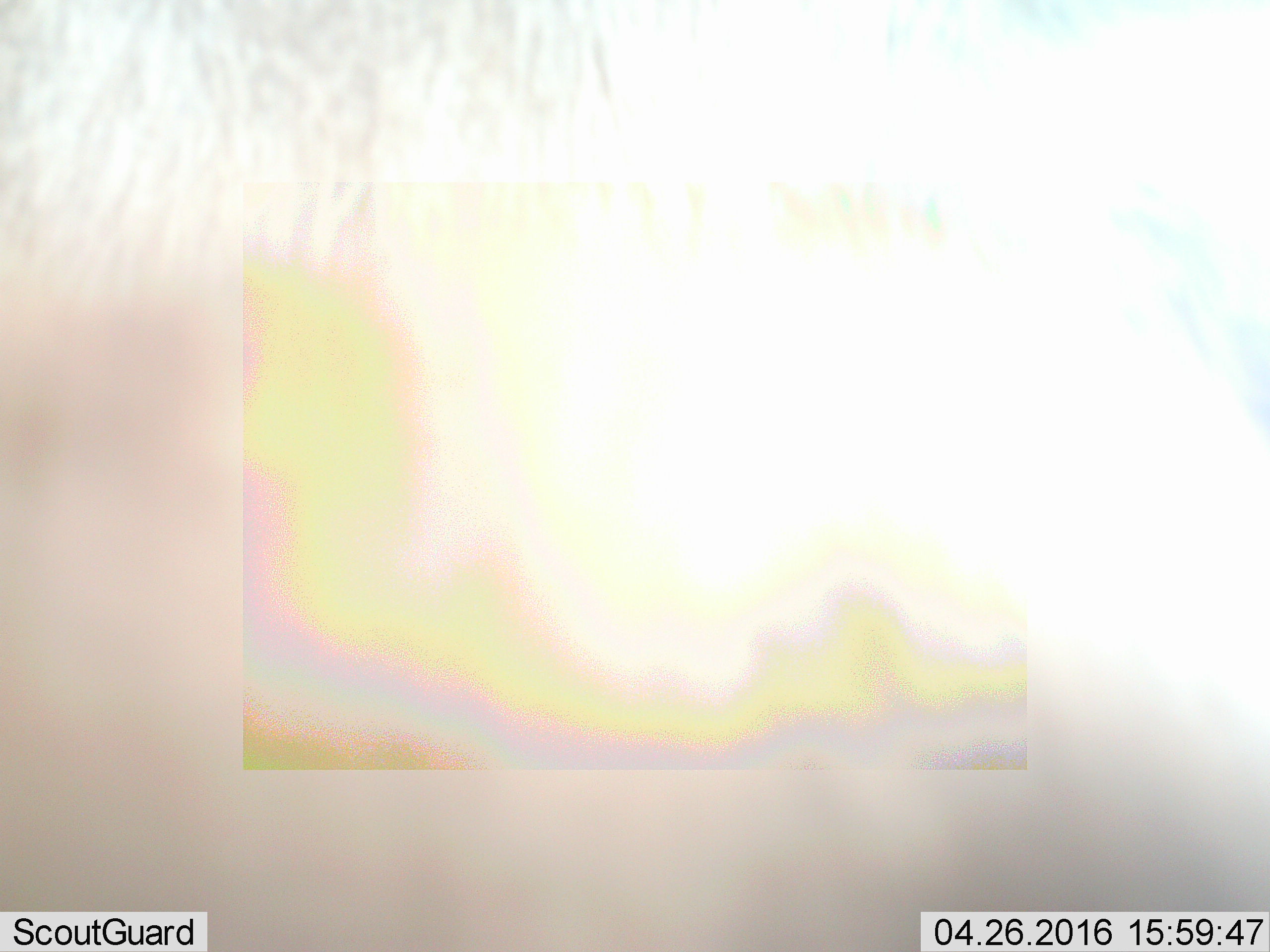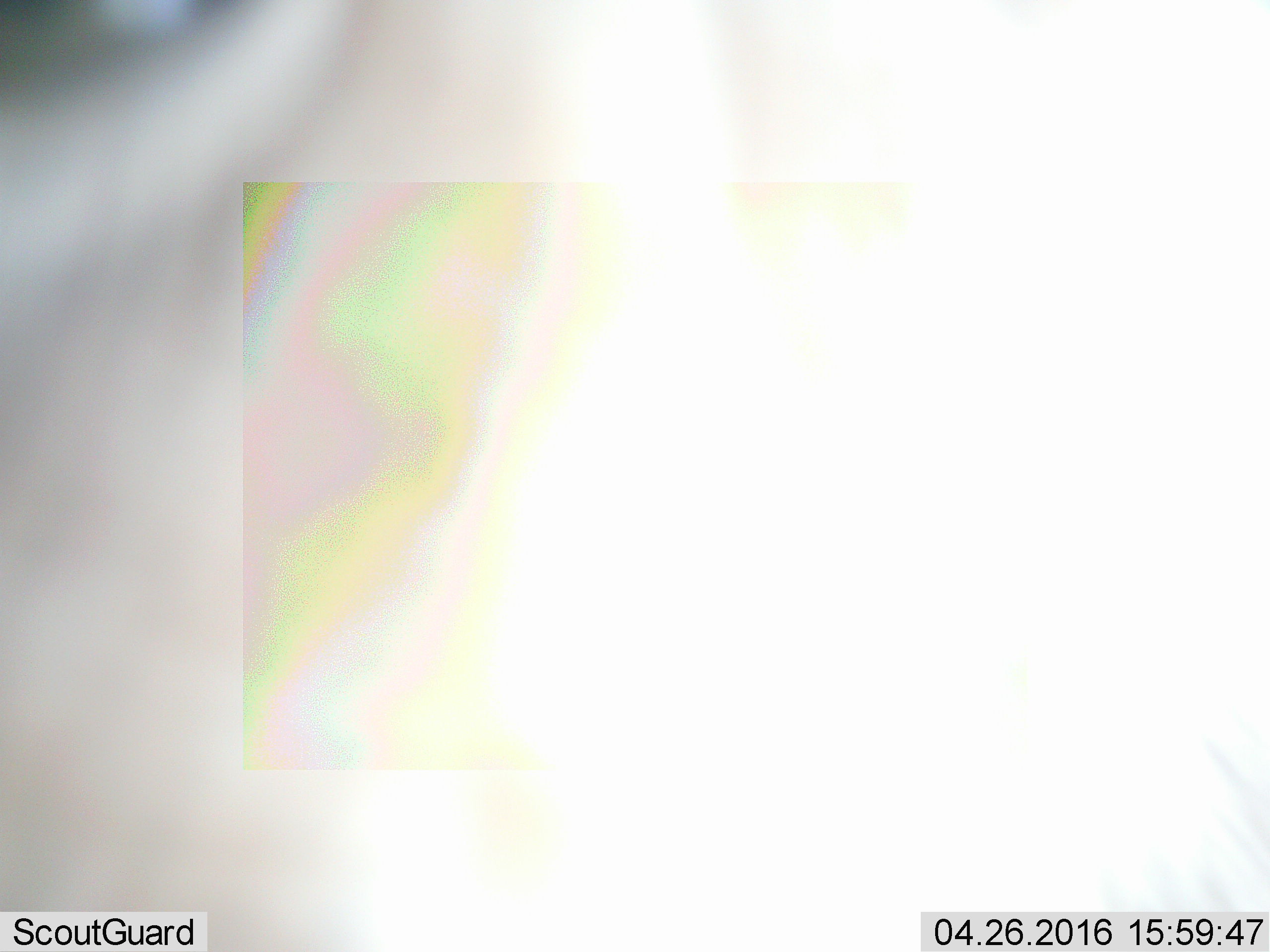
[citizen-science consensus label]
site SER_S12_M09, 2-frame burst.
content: unidentified animal